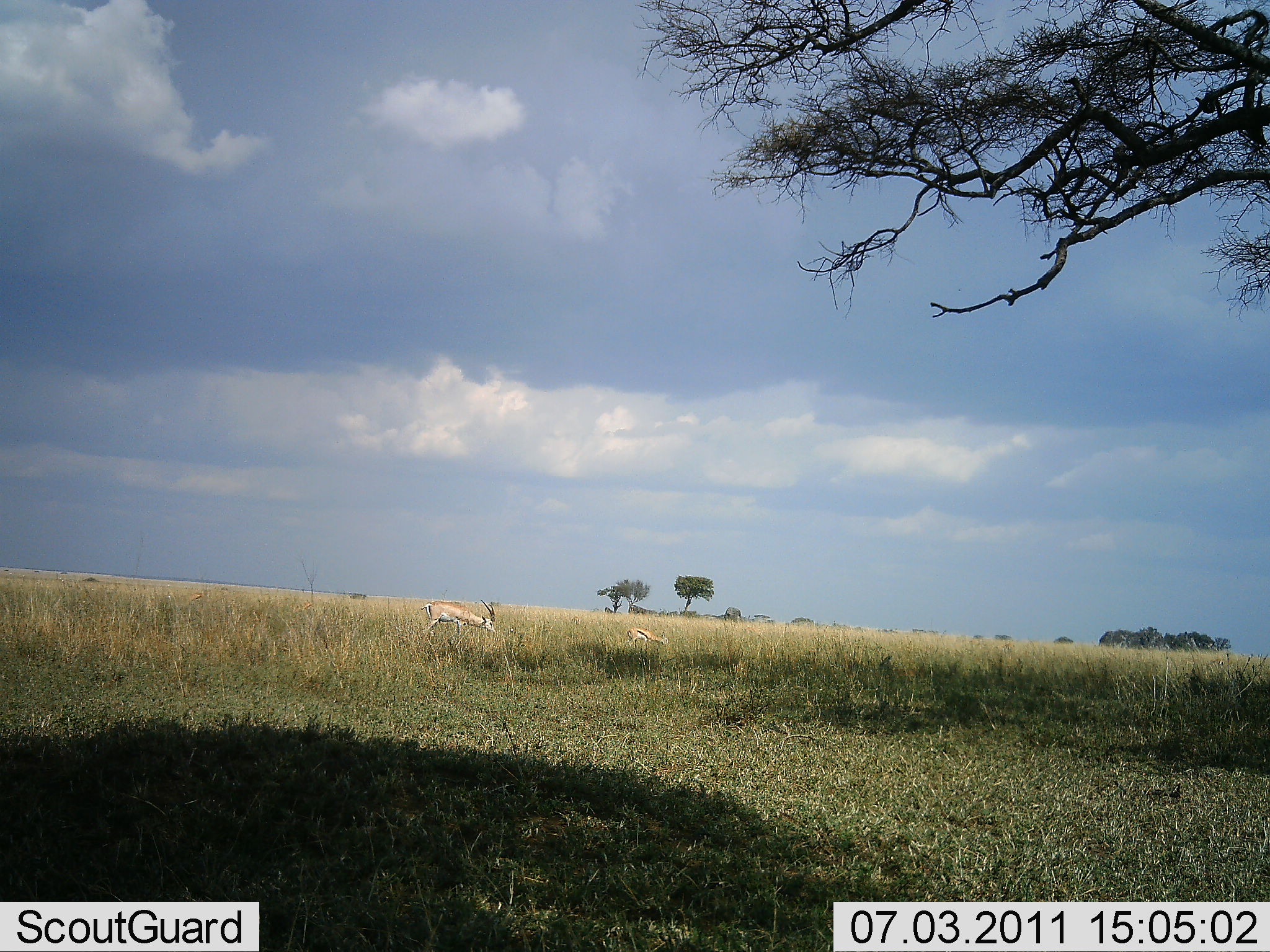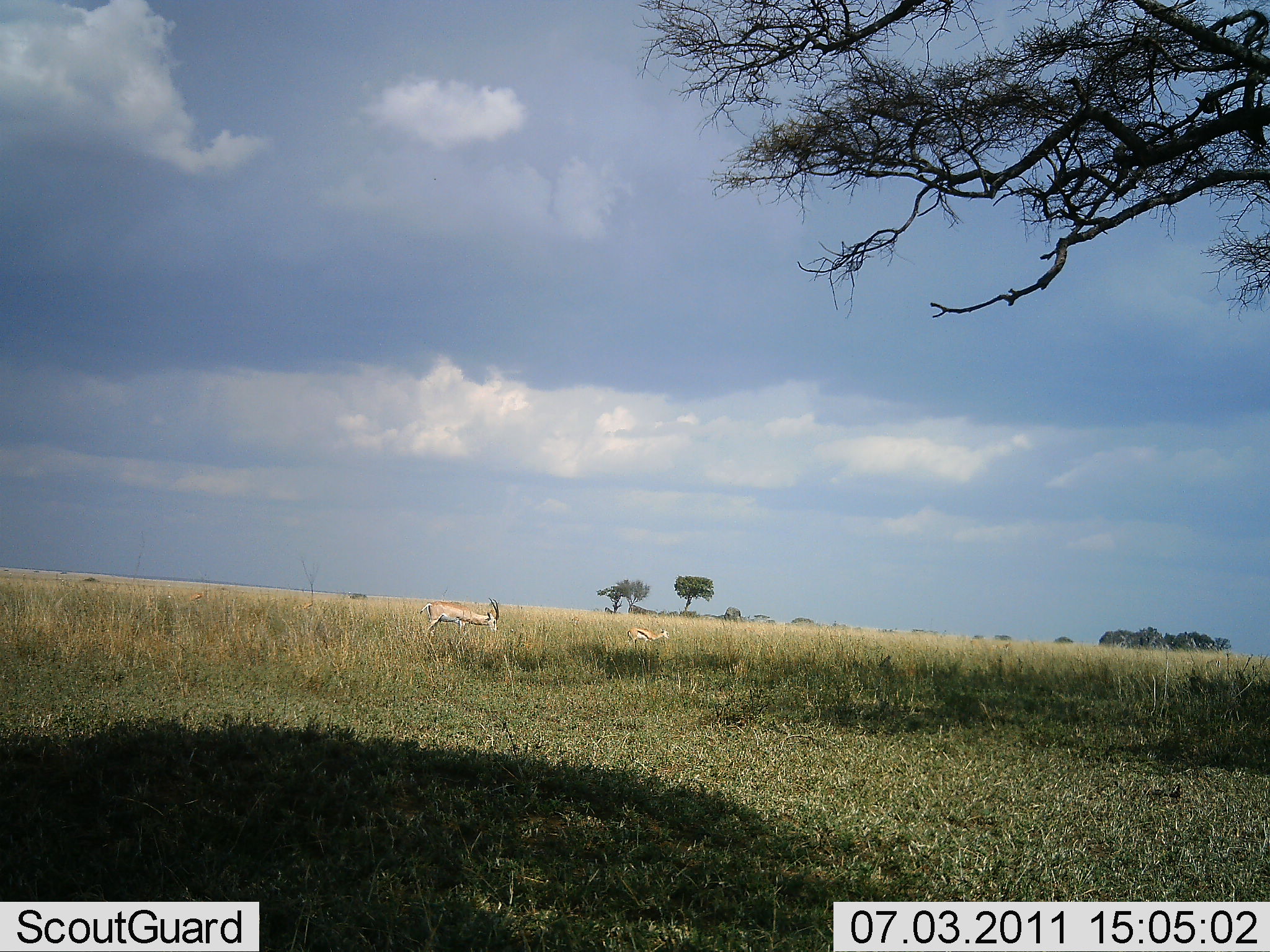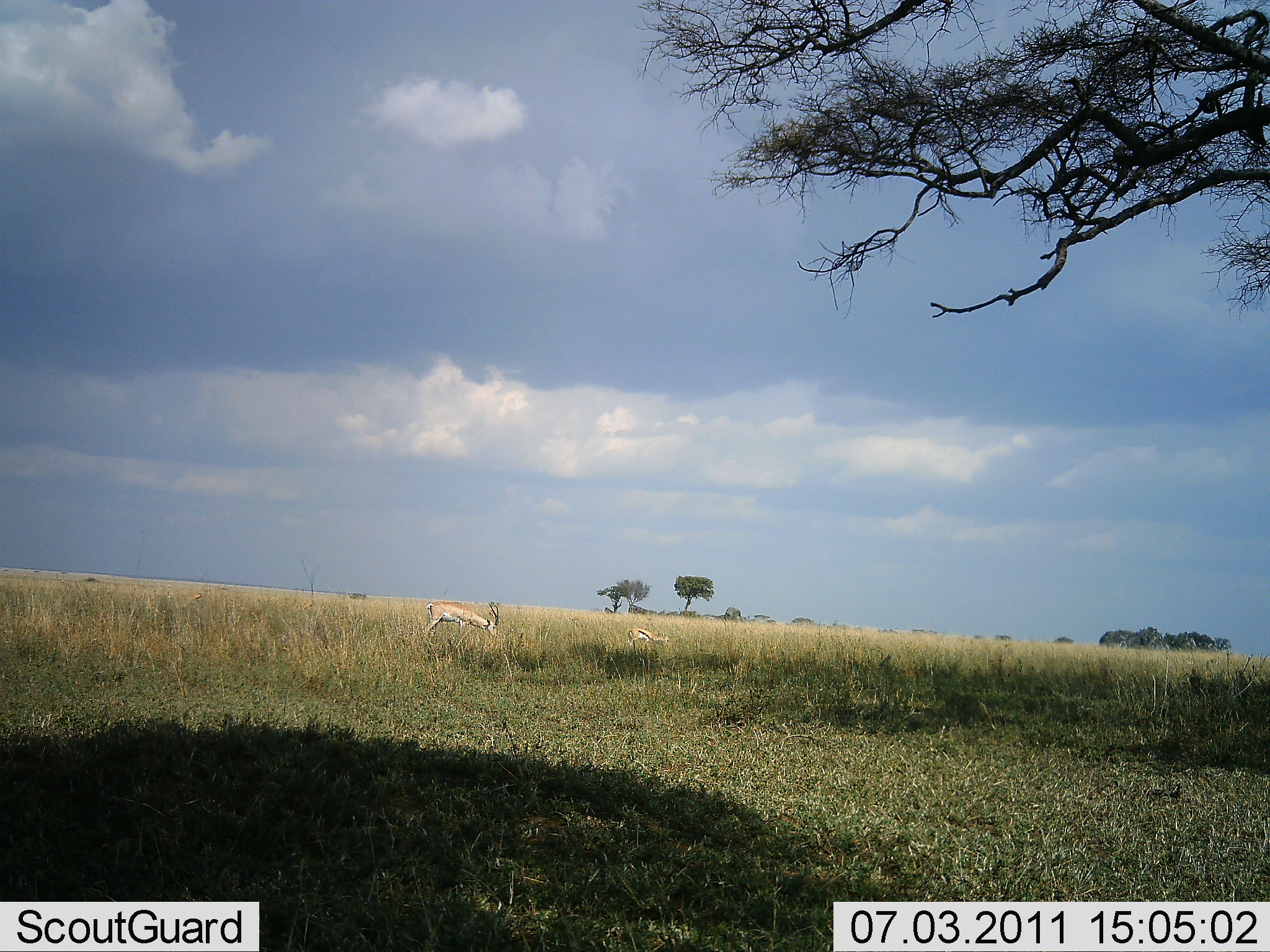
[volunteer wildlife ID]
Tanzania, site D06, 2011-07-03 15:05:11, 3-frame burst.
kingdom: Animalia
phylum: Chordata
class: Mammalia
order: Artiodactyla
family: Bovidae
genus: Eudorcas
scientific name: Eudorcas thomsonii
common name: thomson's gazelle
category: gazellethomsons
Gazellethomsons (thomson's gazelle) (Eudorcas thomsonii), count 2. Behavior (volunteer vote fractions): standing 10%, resting 0%, moving 20%, interacting 0%. Young present (vote fraction): 0%. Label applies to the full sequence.